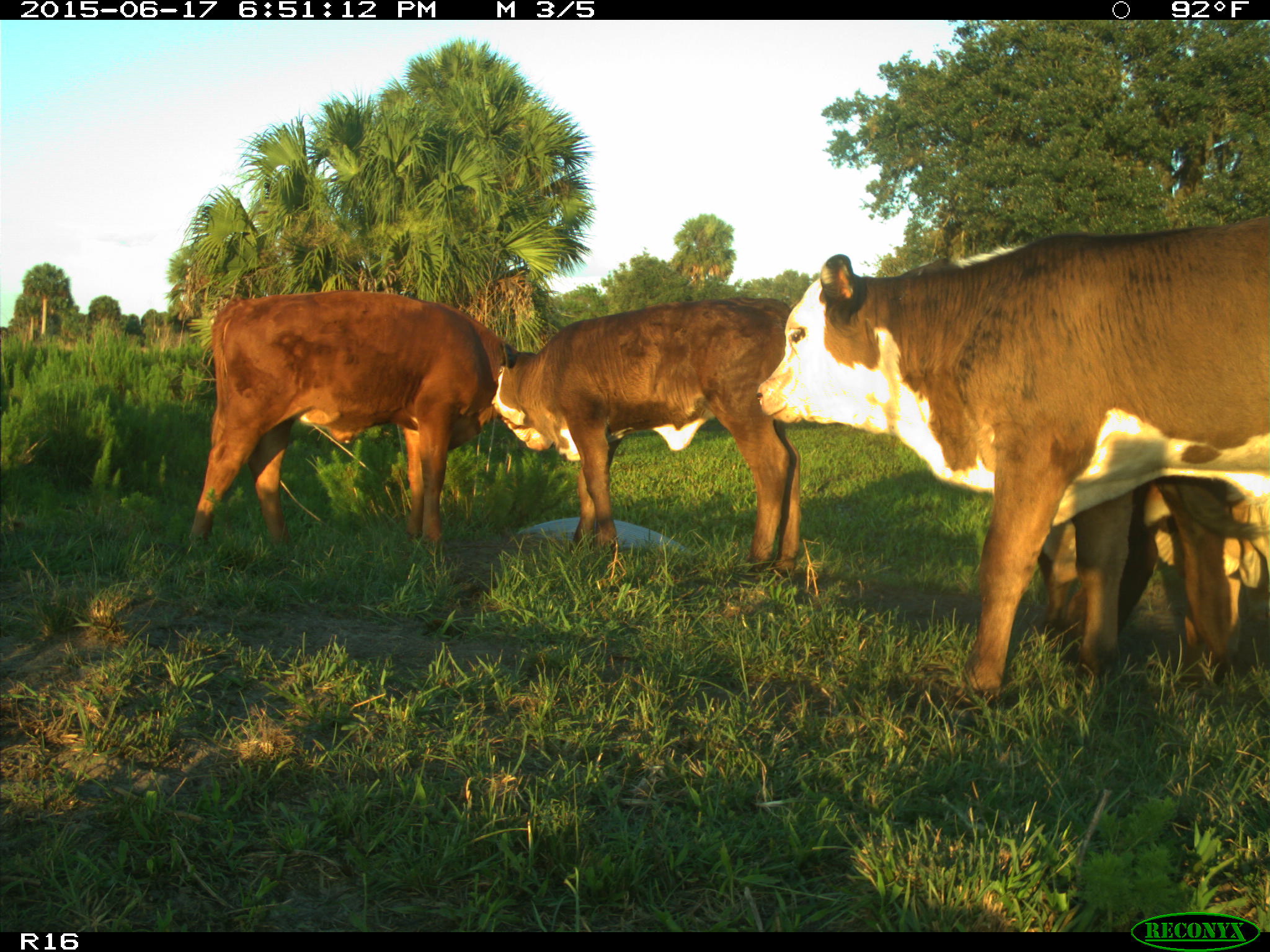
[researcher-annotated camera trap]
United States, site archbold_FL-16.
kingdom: Animalia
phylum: Chordata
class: Mammalia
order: Artiodactyla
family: Bovidae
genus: Bos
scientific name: Bos taurus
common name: domestic cow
Bos taurus (domestic cow).